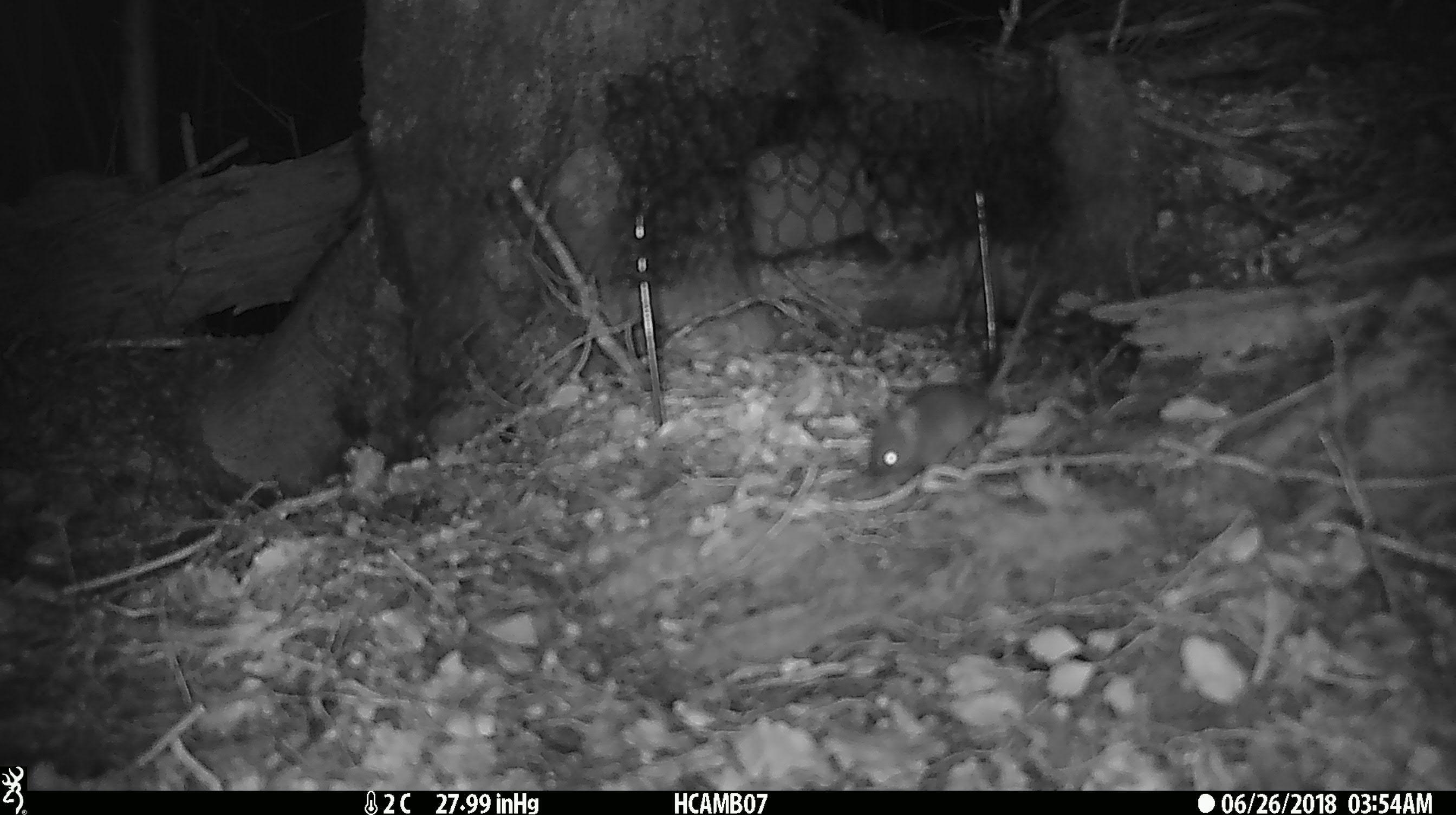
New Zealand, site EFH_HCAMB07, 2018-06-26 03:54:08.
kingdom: Animalia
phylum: Chordata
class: Mammalia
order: Rodentia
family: Muridae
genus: Mus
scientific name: Mus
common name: mouse